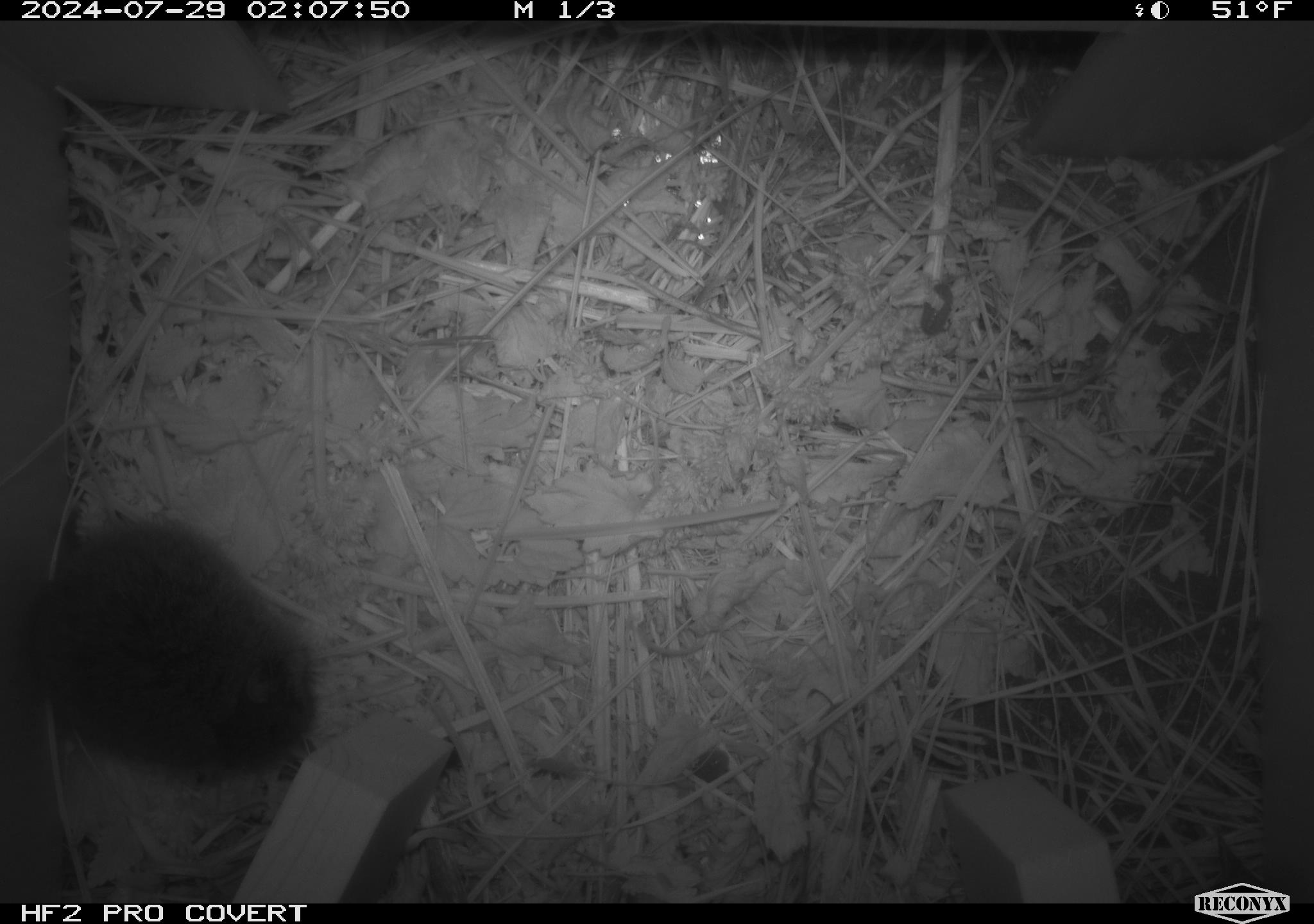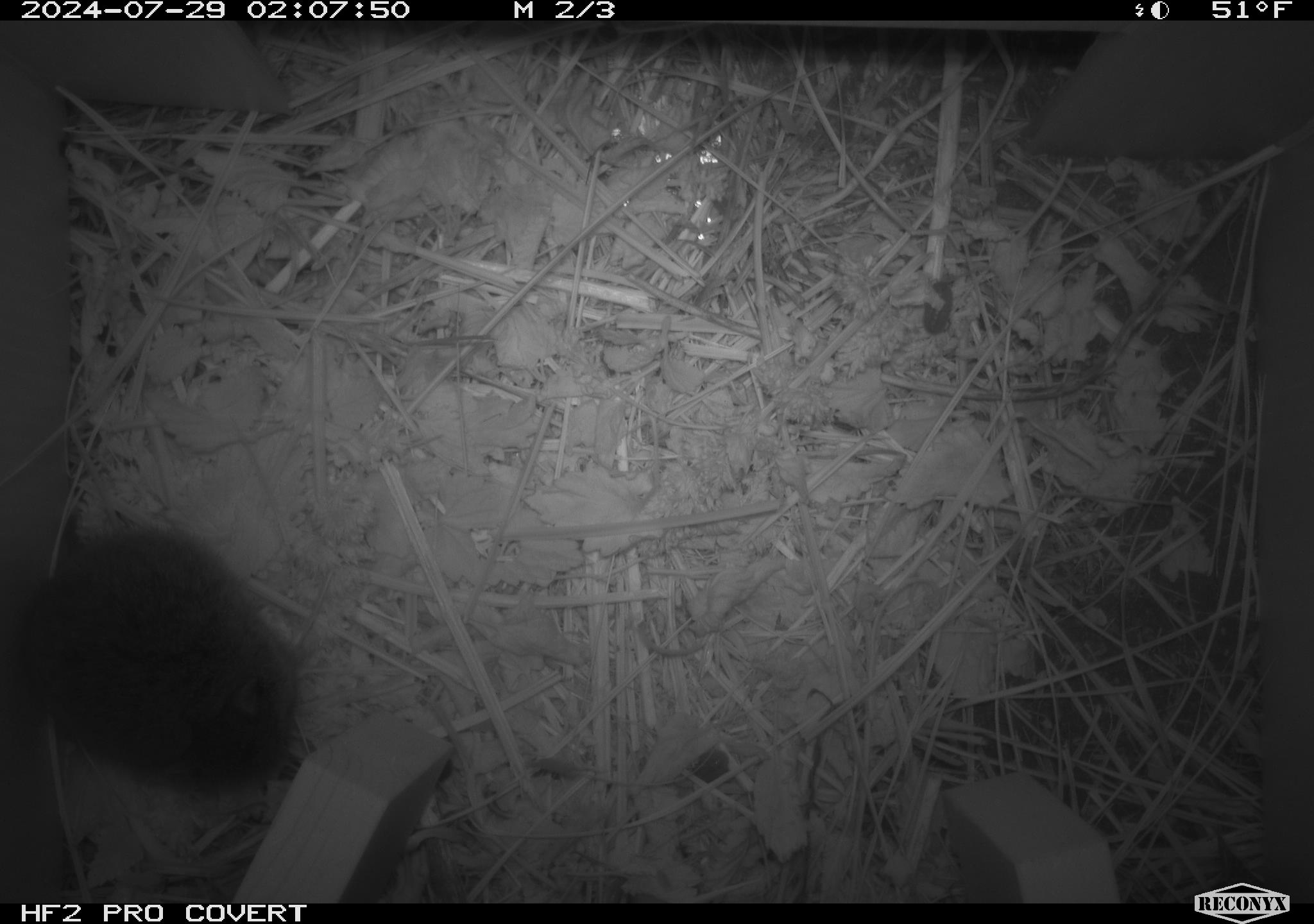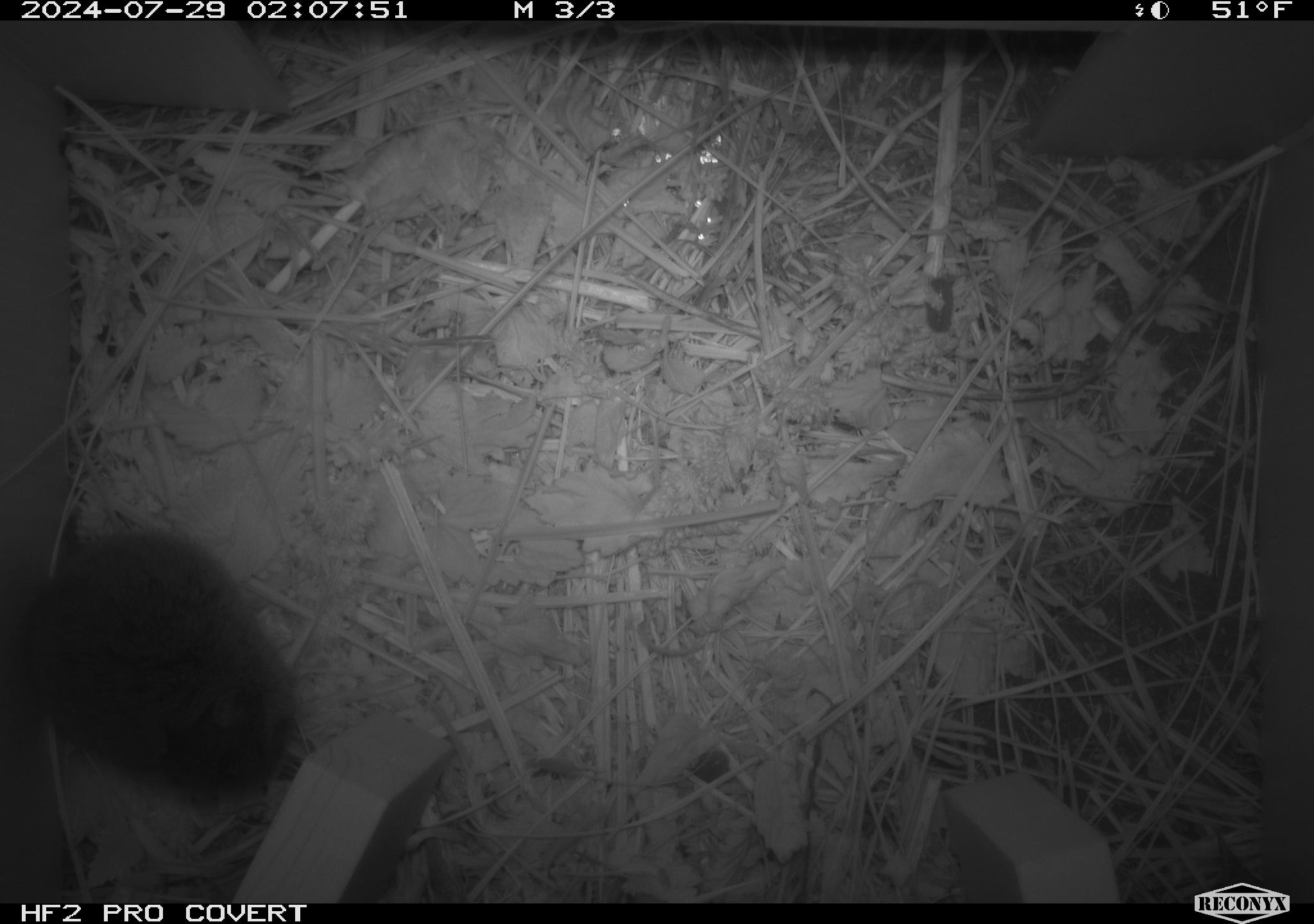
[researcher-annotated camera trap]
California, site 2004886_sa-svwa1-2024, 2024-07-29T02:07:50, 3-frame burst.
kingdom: Animalia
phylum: Chordata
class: Mammalia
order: Rodentia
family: Cricetidae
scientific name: Arvicolinae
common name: voles, lemmings, and muskrats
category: arvicolinae subfamily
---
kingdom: Animalia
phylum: Arthropoda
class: Malacostraca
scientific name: Malacostraca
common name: amphipods, crabs, isopods, krill, lobsters and shrimps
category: malacostracan